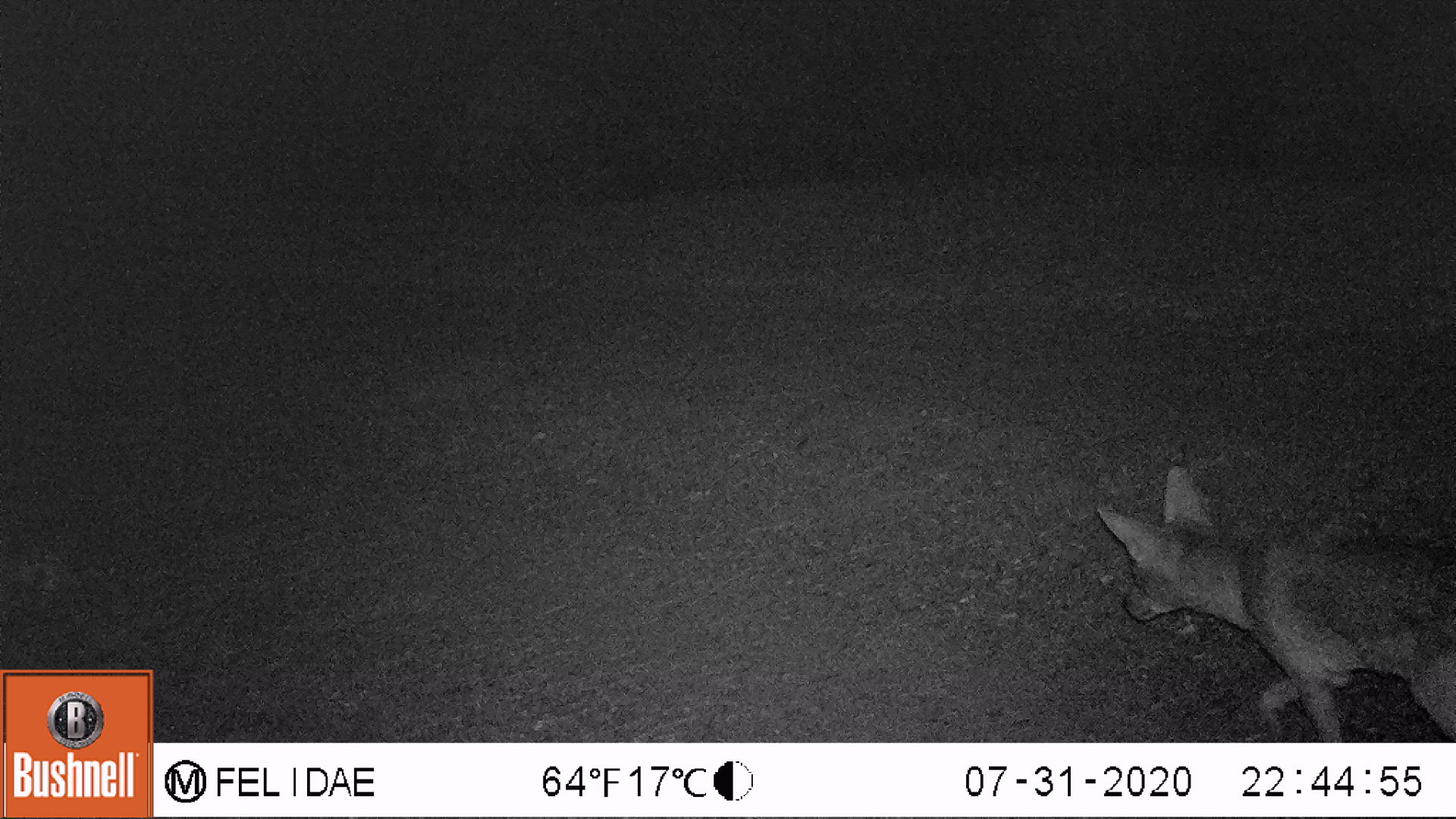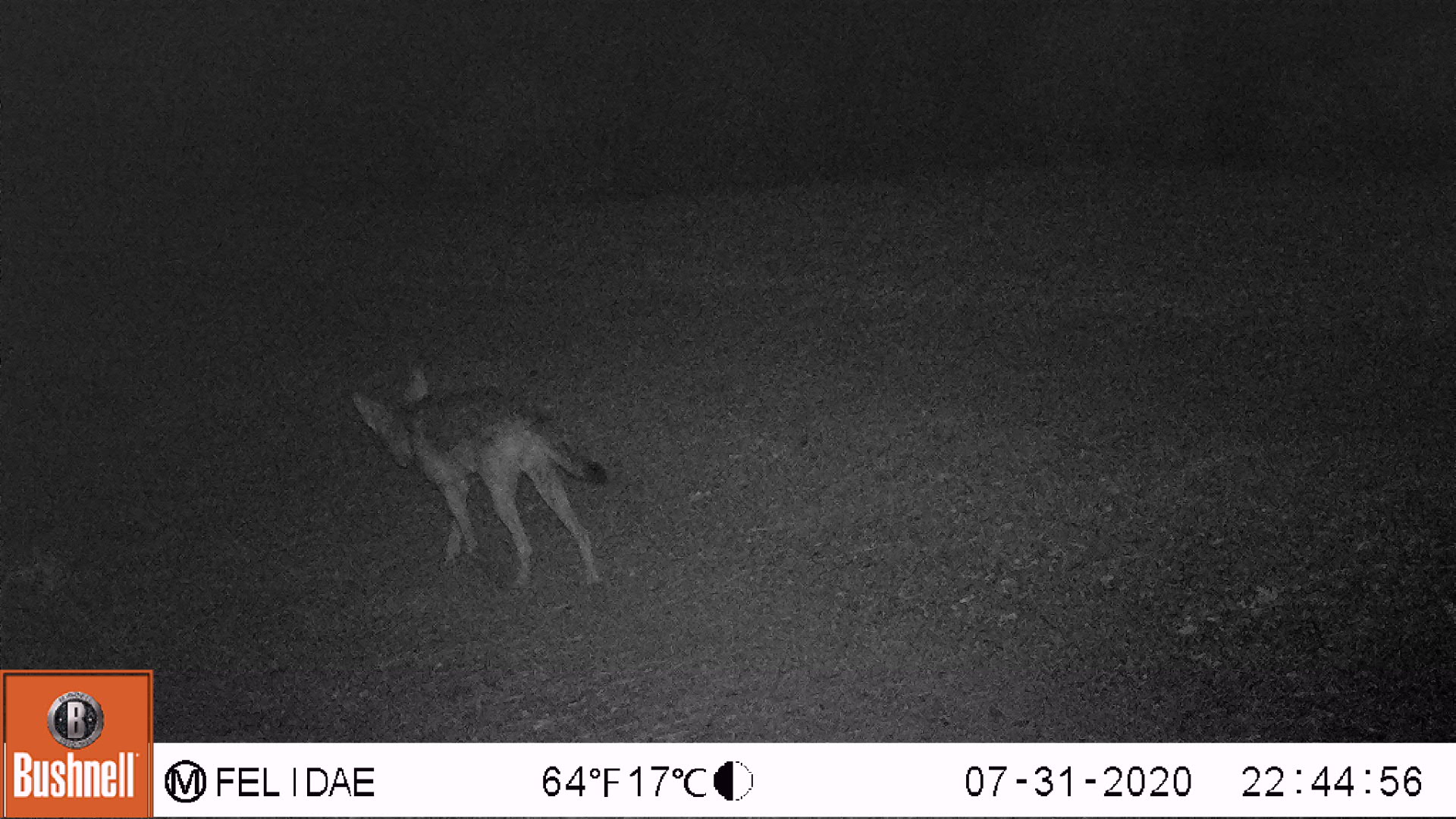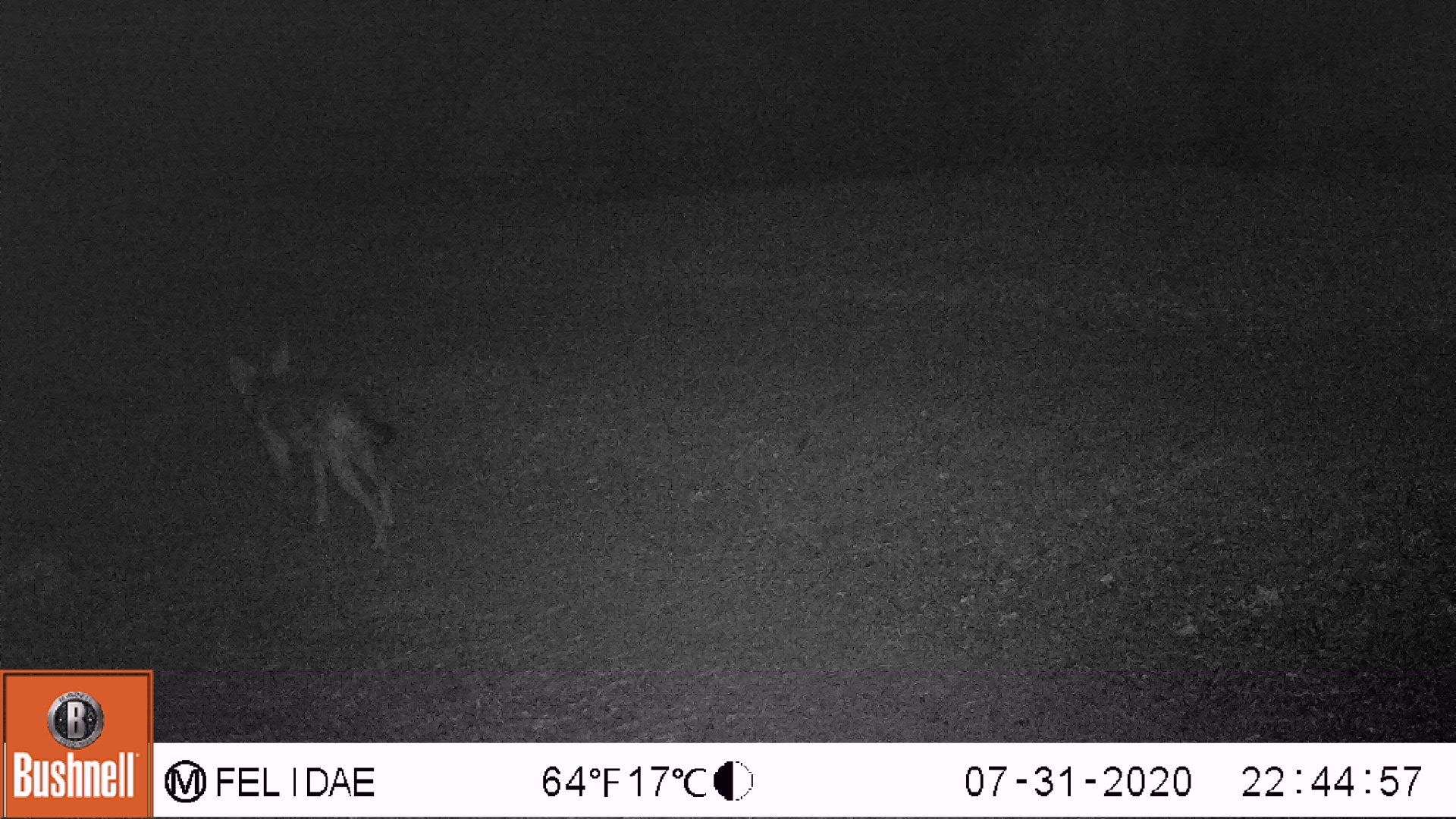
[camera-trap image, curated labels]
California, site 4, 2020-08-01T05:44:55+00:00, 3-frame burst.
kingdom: Animalia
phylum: Chordata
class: Mammalia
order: Carnivora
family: Canidae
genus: Canis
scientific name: Canis latrans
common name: coyote